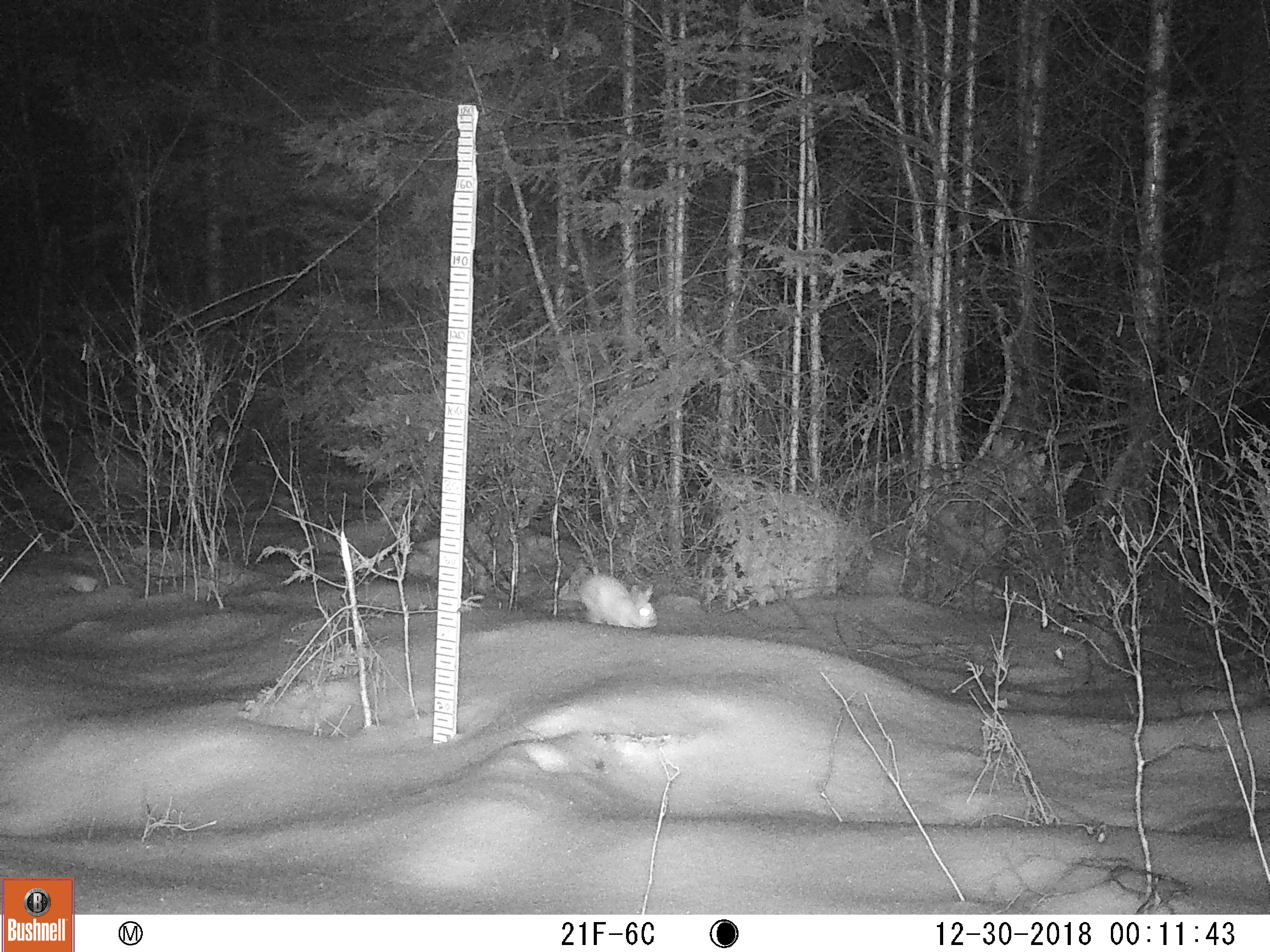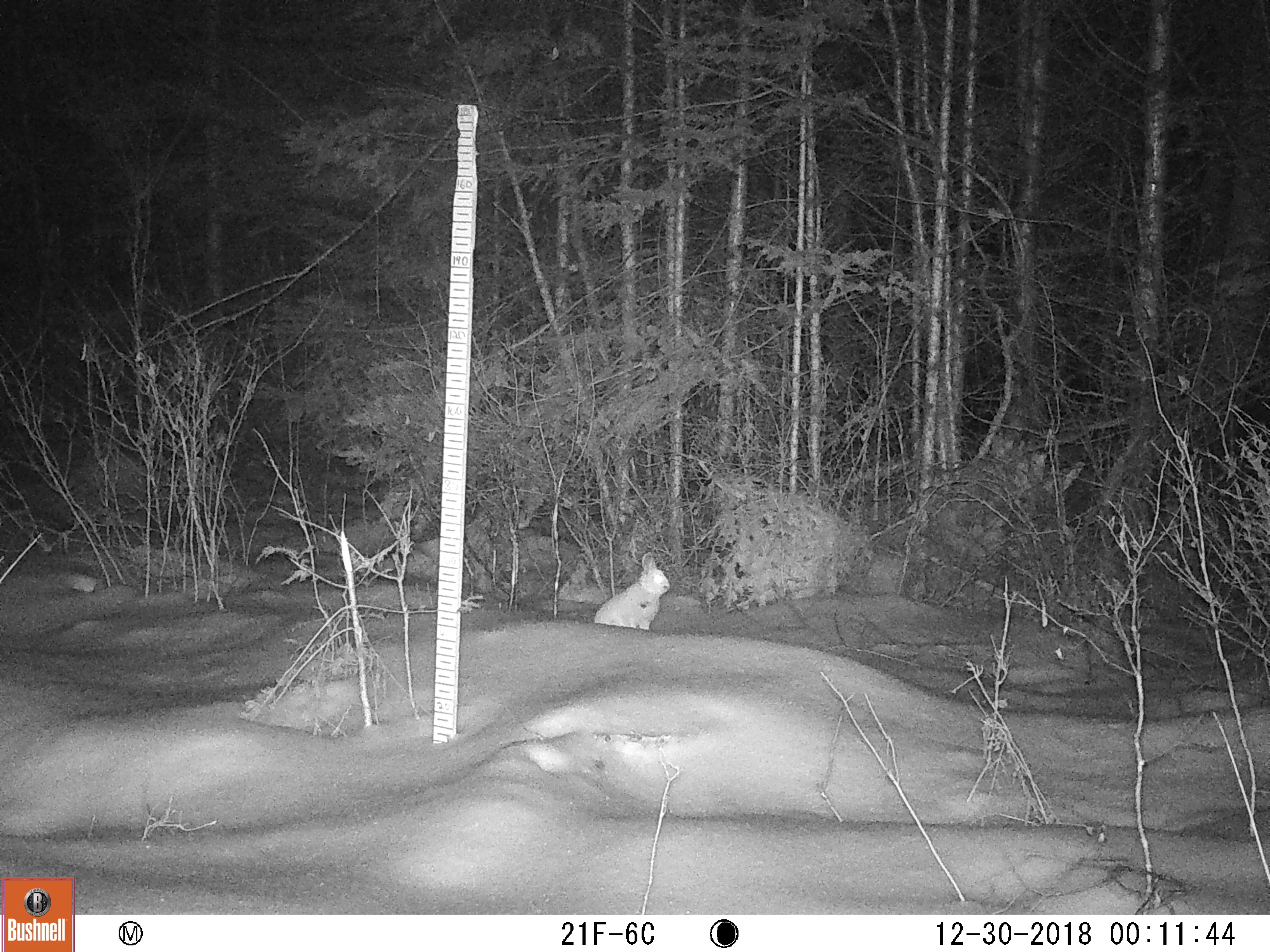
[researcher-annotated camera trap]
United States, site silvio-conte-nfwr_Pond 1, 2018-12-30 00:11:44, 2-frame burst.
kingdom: Animalia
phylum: Chordata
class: Mammalia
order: Lagomorpha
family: Leporidae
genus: Lepus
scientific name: Lepus americanus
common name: snowshoe hare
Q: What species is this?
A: Snowshoe hare (Lepus americanus).